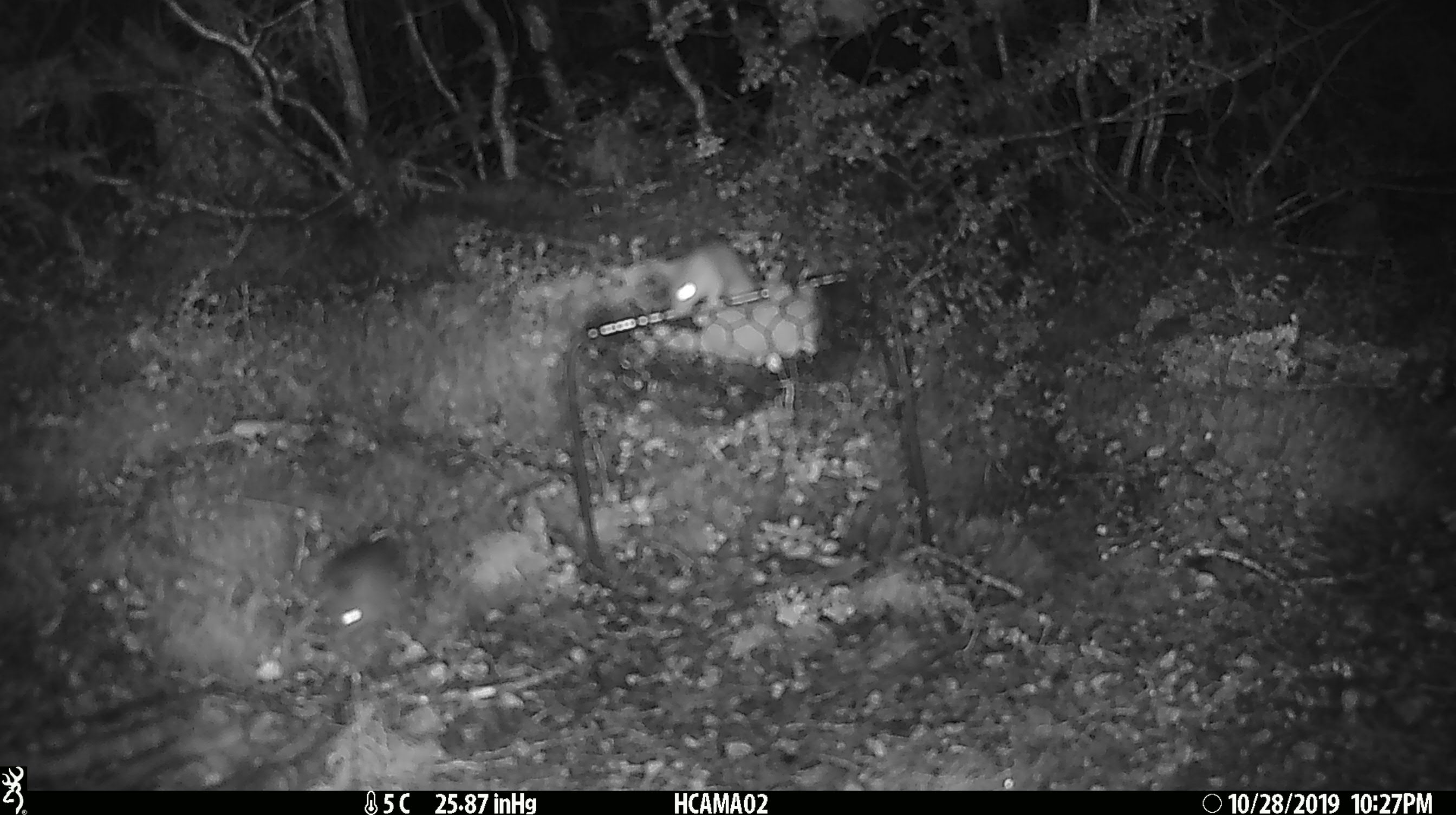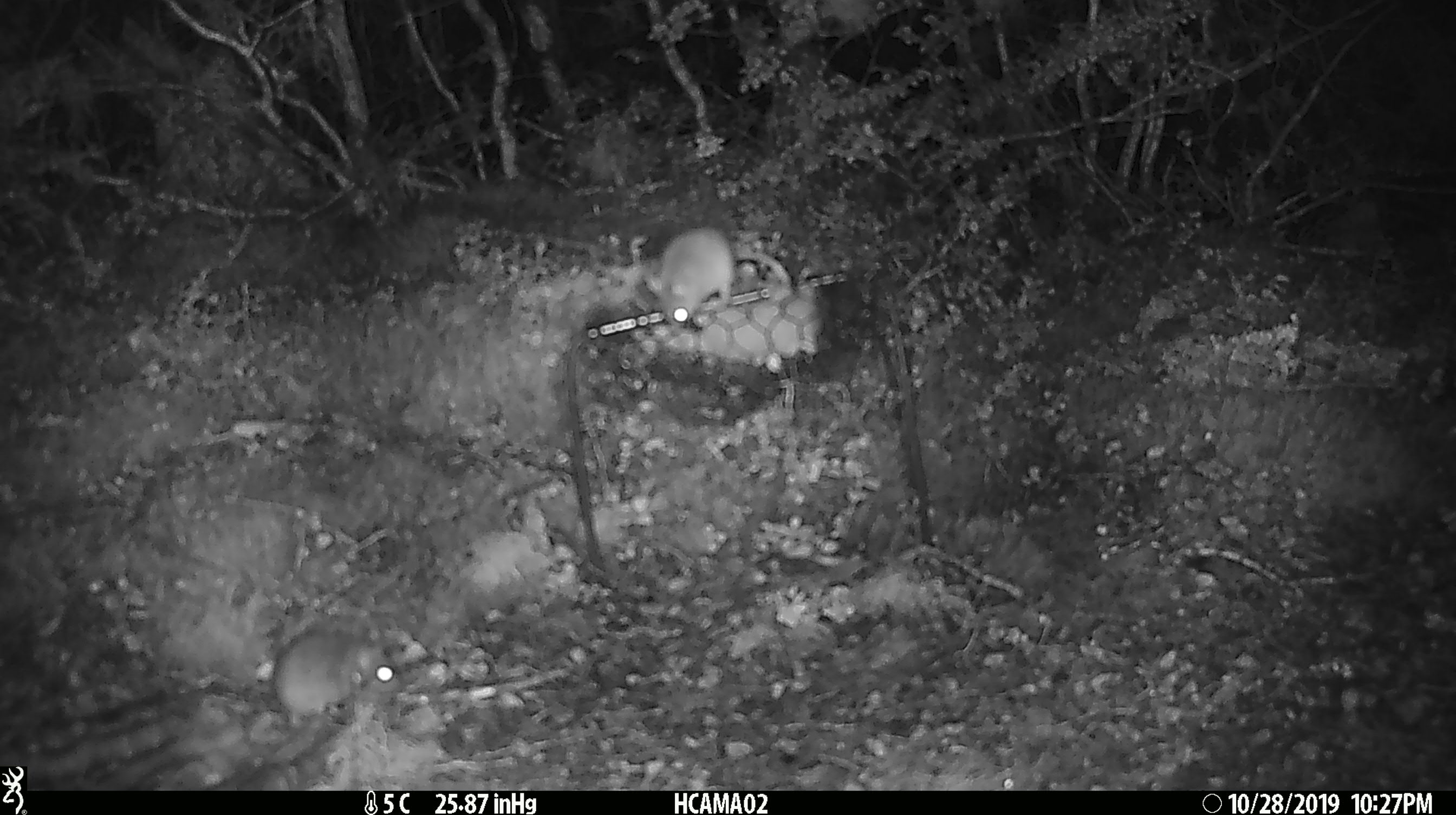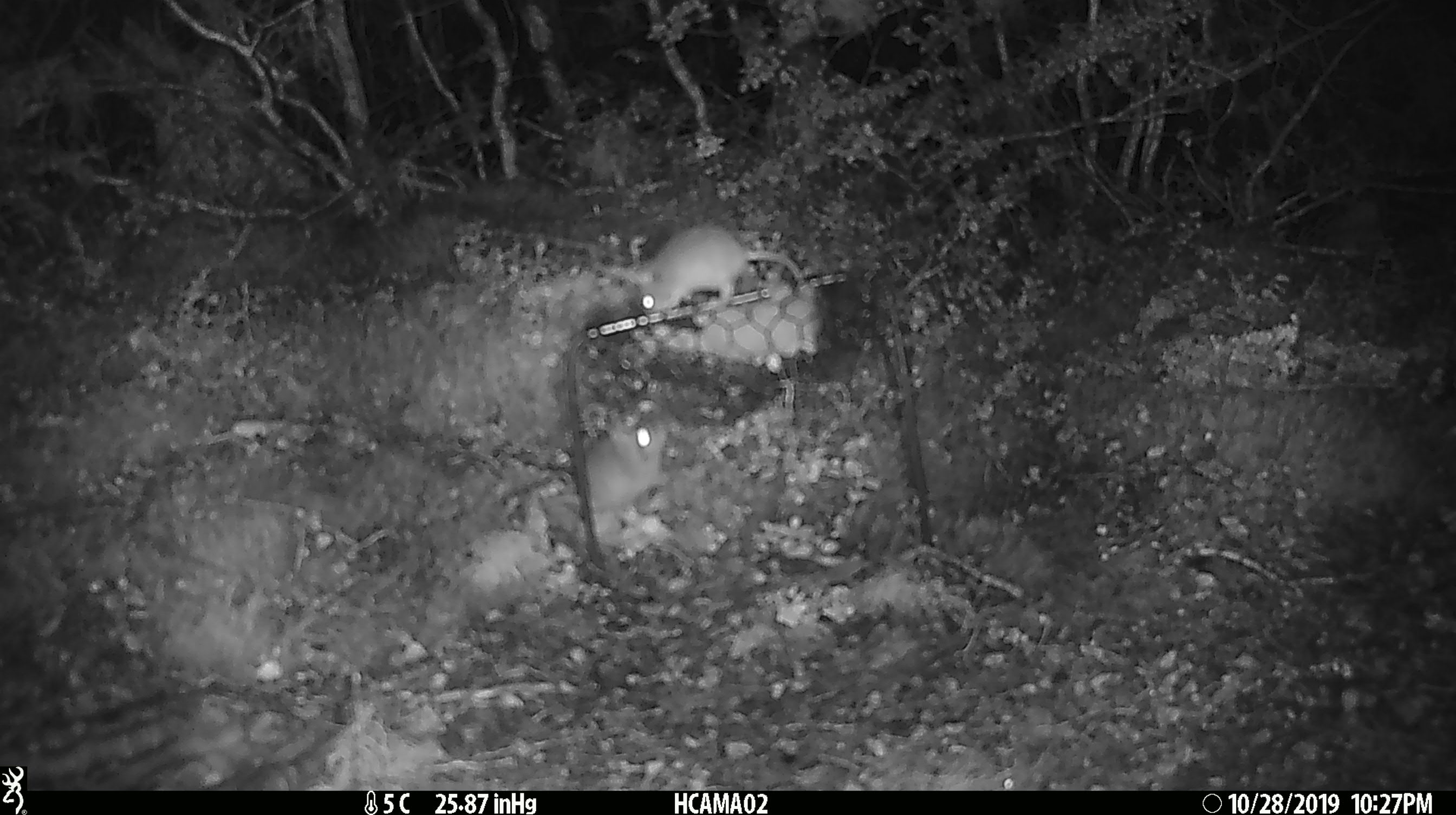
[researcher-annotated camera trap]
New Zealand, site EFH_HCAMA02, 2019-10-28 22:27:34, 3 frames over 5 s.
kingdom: Animalia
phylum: Chordata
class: Mammalia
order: Rodentia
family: Muridae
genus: Mus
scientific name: Mus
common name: mouse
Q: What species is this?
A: Mouse (Mus).